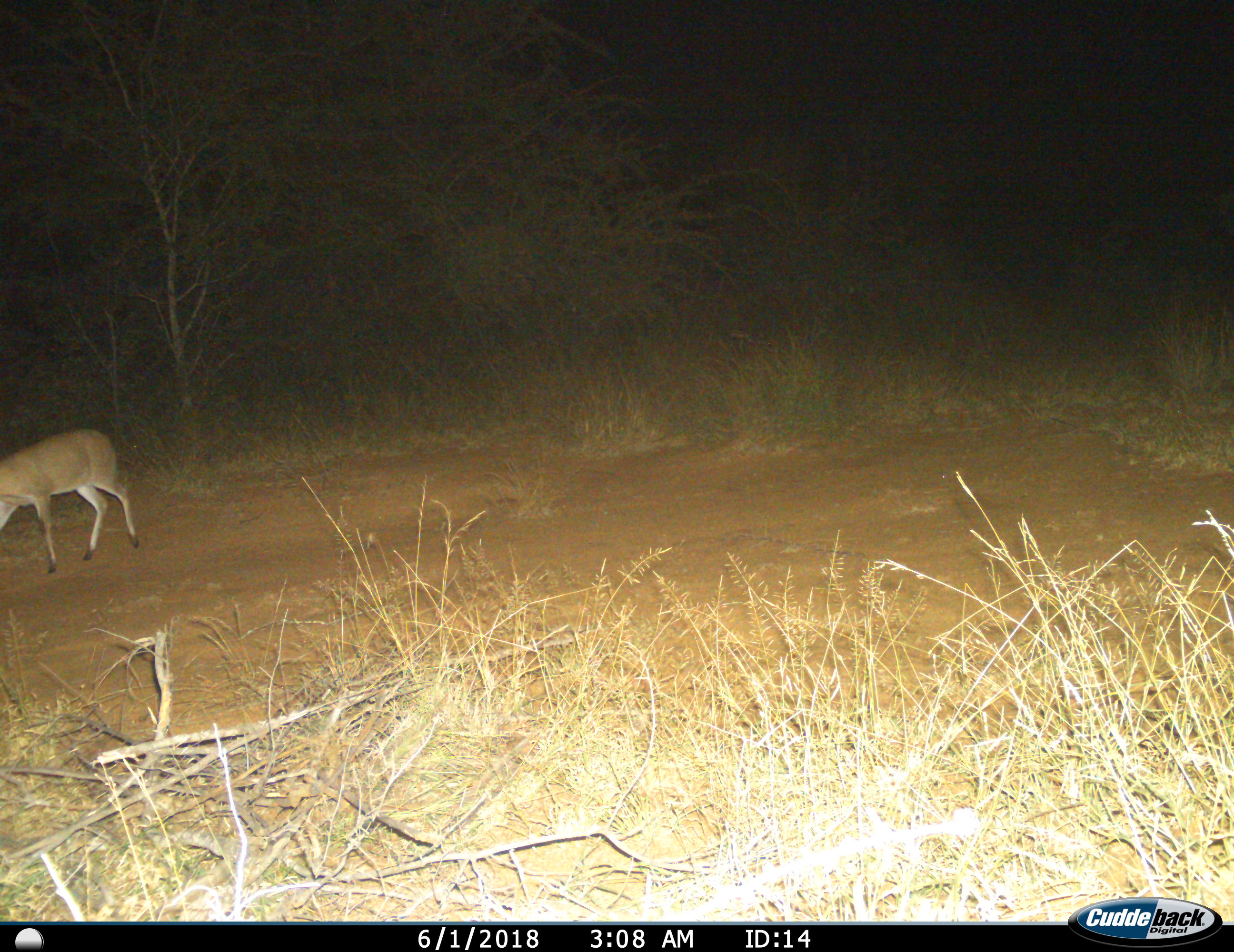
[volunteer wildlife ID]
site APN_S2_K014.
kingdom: Animalia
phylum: Chordata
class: Mammalia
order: Artiodactyla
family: Bovidae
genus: Raphicerus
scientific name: Raphicerus campestris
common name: steenbok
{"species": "steenbok (Raphicerus campestris)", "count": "1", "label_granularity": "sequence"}